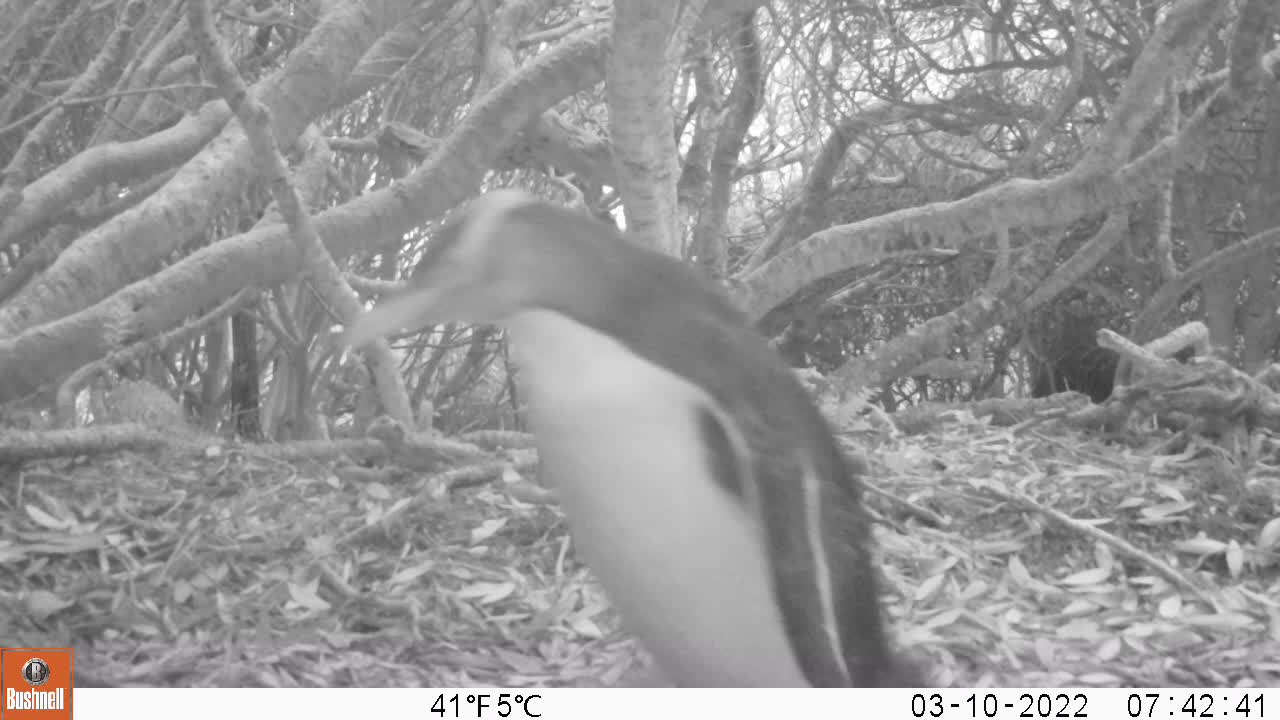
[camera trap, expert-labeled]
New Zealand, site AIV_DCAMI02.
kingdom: Animalia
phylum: Chordata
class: Aves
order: Sphenisciformes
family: Spheniscidae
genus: Megadyptes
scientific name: Megadyptes antipodes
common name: yellow-eyed penguin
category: yellow eyed penguin